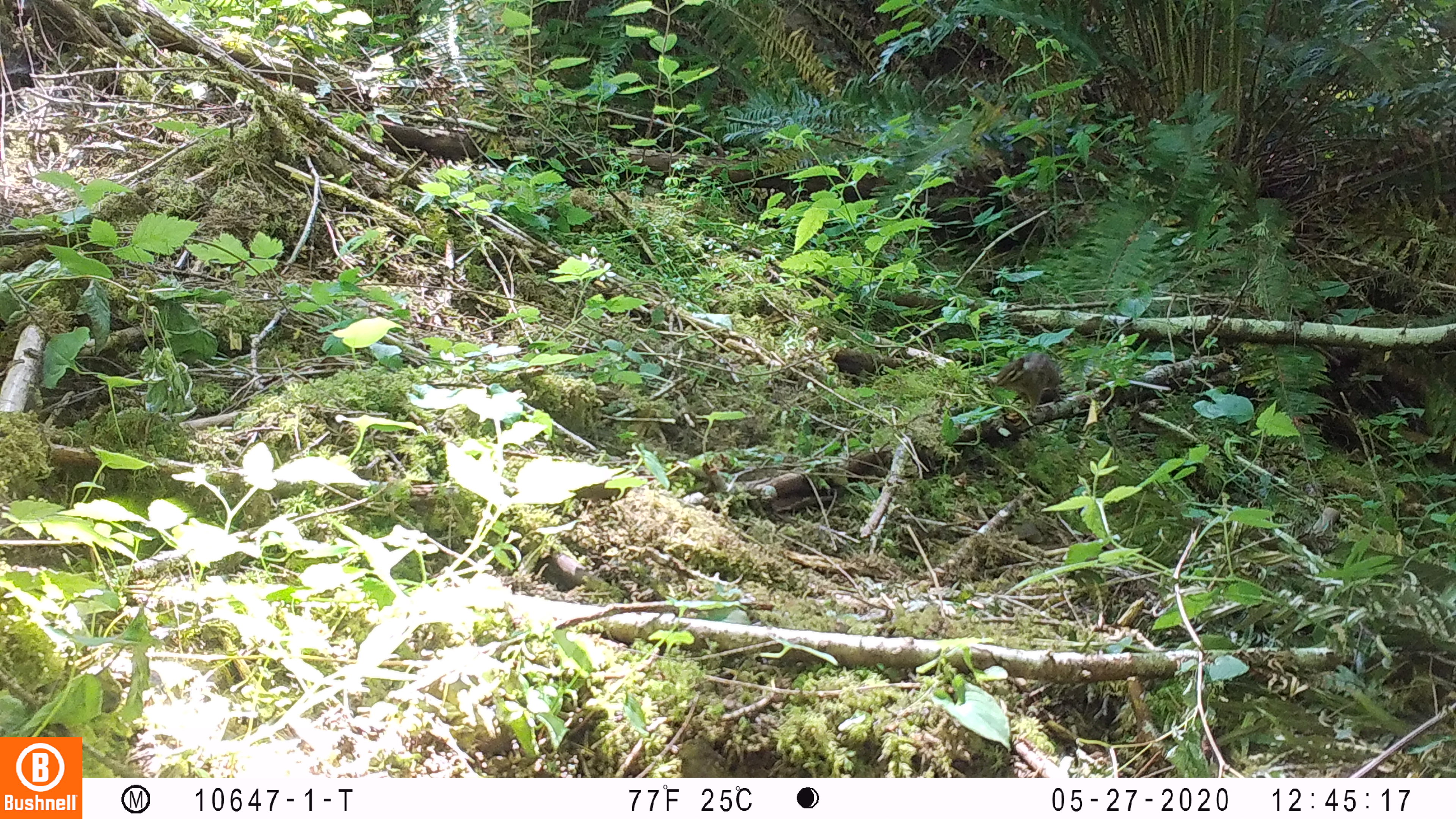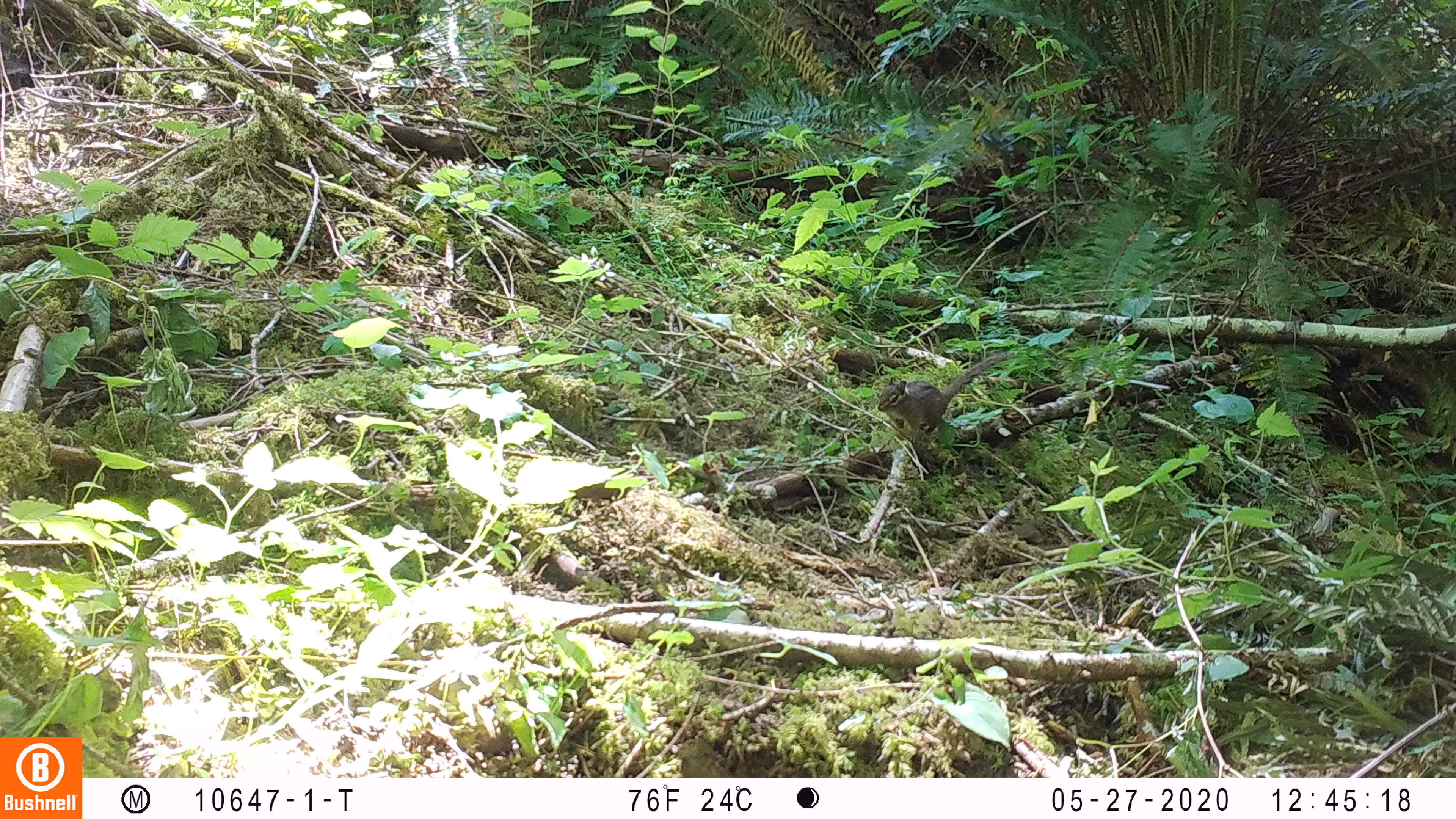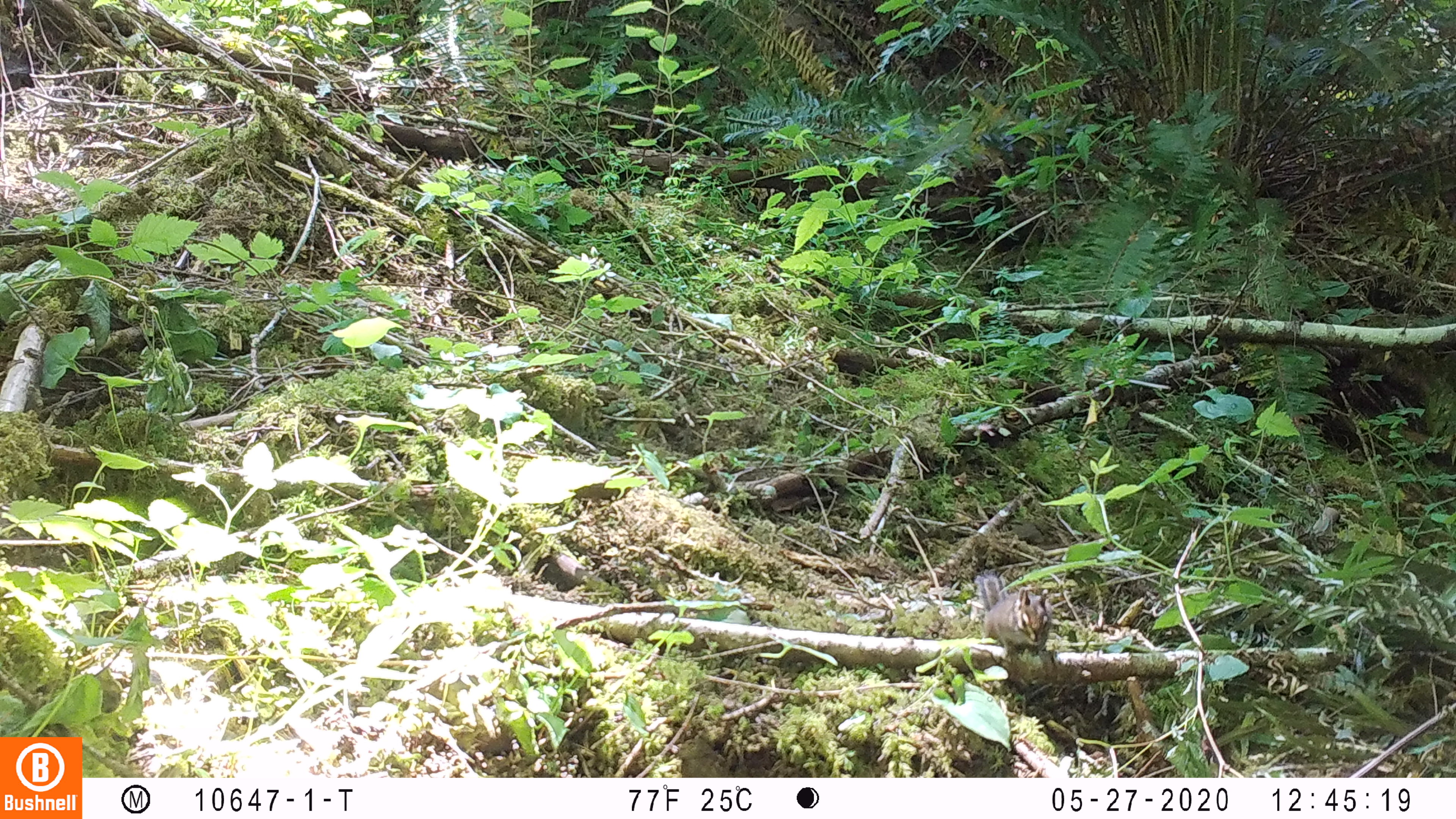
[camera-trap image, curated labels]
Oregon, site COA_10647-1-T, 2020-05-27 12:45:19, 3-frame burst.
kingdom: Animalia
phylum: Chordata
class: Mammalia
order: Rodentia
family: Sciuridae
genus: Neotamias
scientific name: Neotamias townsendii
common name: townsend's chipmunk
Townsend's chipmunk (Neotamias townsendii).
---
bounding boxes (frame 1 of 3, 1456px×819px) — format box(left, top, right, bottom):
townsend's chipmunk: box(987, 346, 1068, 413)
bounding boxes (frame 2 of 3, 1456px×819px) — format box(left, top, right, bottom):
townsend's chipmunk: box(874, 350, 1019, 444)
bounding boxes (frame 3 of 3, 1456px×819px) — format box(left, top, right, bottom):
townsend's chipmunk: box(972, 567, 1054, 668)